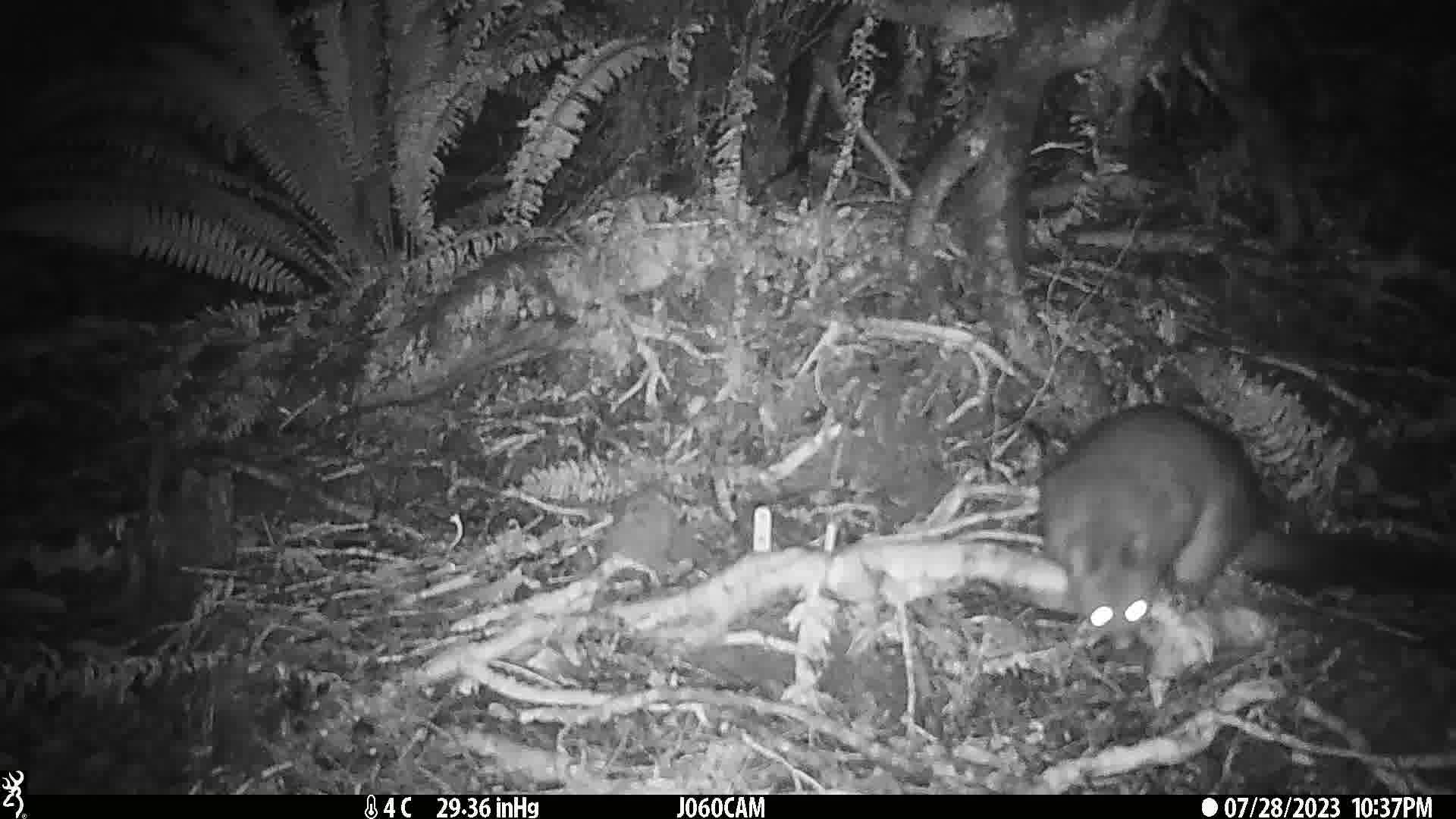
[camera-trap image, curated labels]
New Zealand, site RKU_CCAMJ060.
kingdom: Animalia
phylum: Chordata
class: Mammalia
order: Diprotodontia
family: Phalangeridae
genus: Trichosurus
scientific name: Trichosurus vulpecula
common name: common brushtail possum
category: possum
Possum (common brushtail possum) (Trichosurus vulpecula).